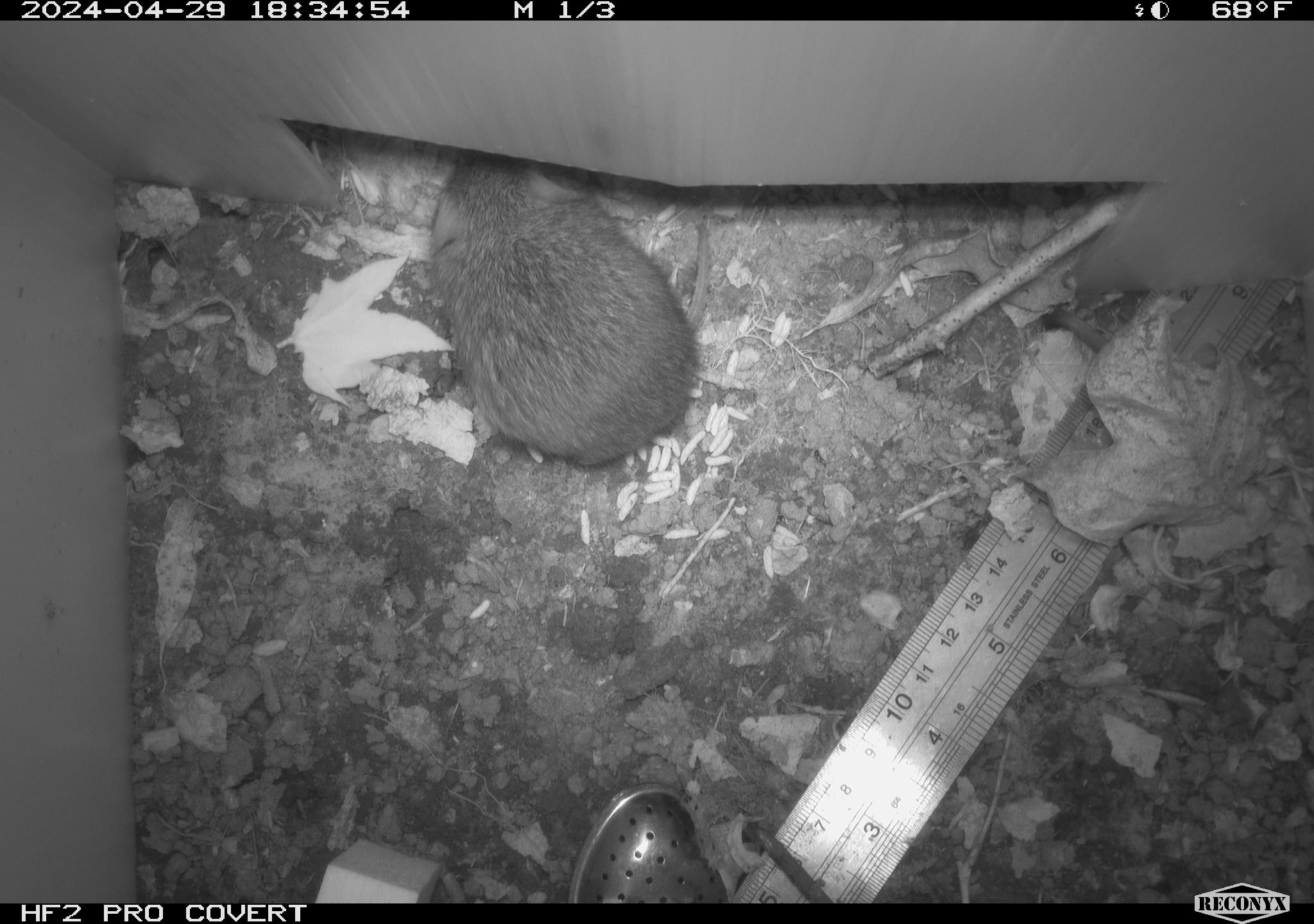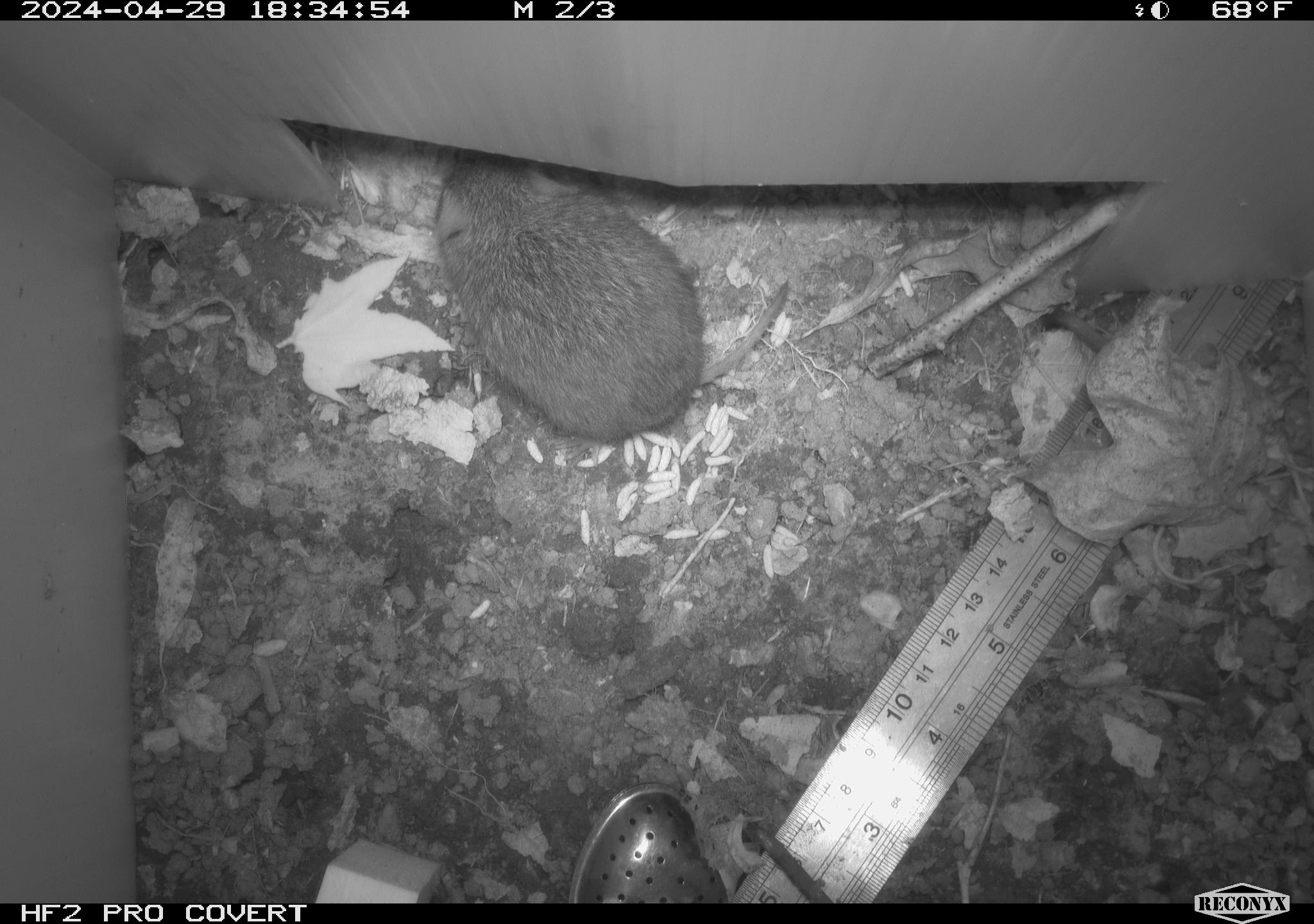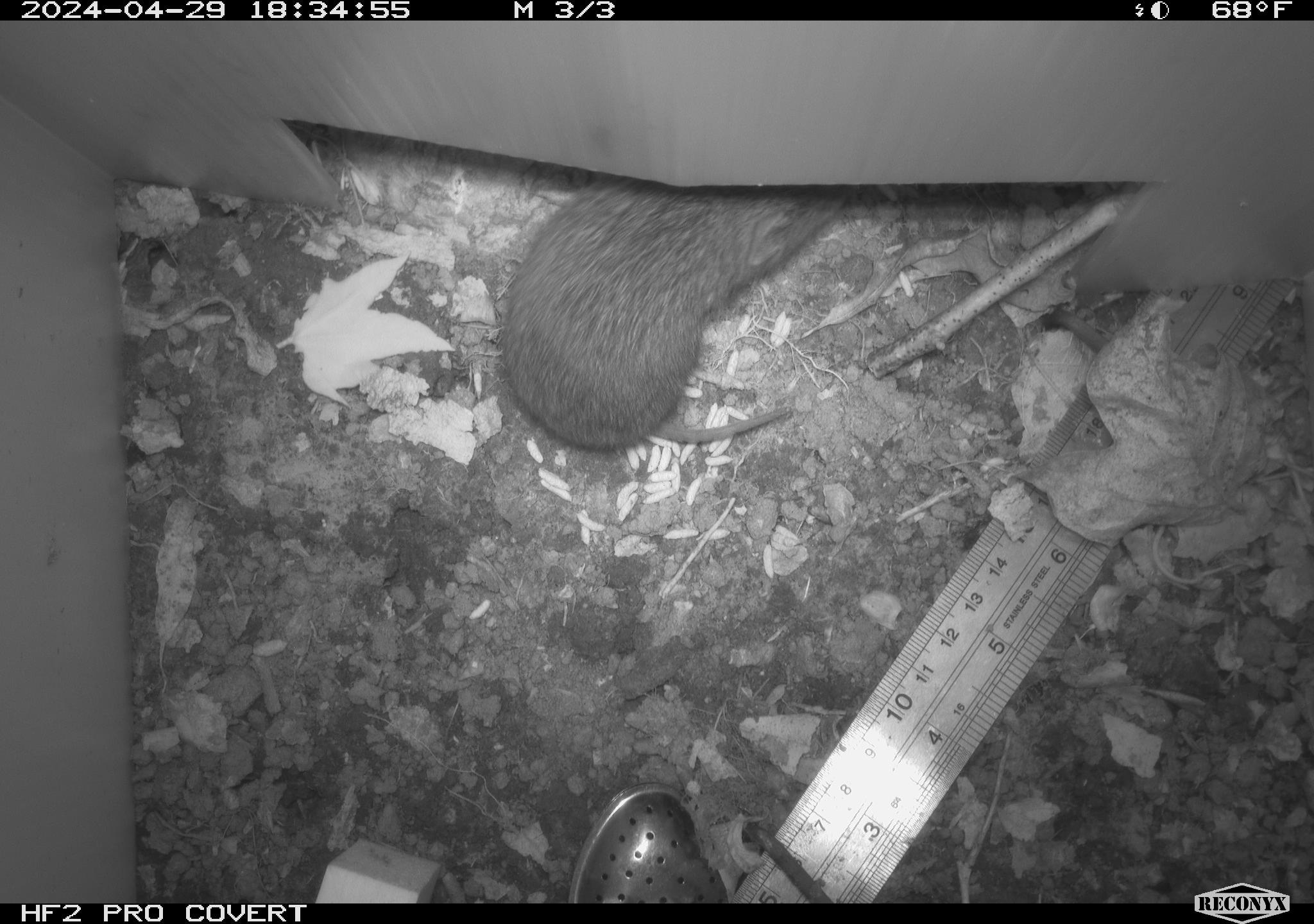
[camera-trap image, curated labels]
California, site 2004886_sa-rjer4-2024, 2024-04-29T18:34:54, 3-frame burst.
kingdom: Animalia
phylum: Chordata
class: Mammalia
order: Rodentia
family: Cricetidae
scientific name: Arvicolinae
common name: voles, lemmings, and muskrats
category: arvicolinae subfamily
Arvicolinae subfamily (voles, lemmings, and muskrats) (Arvicolinae).